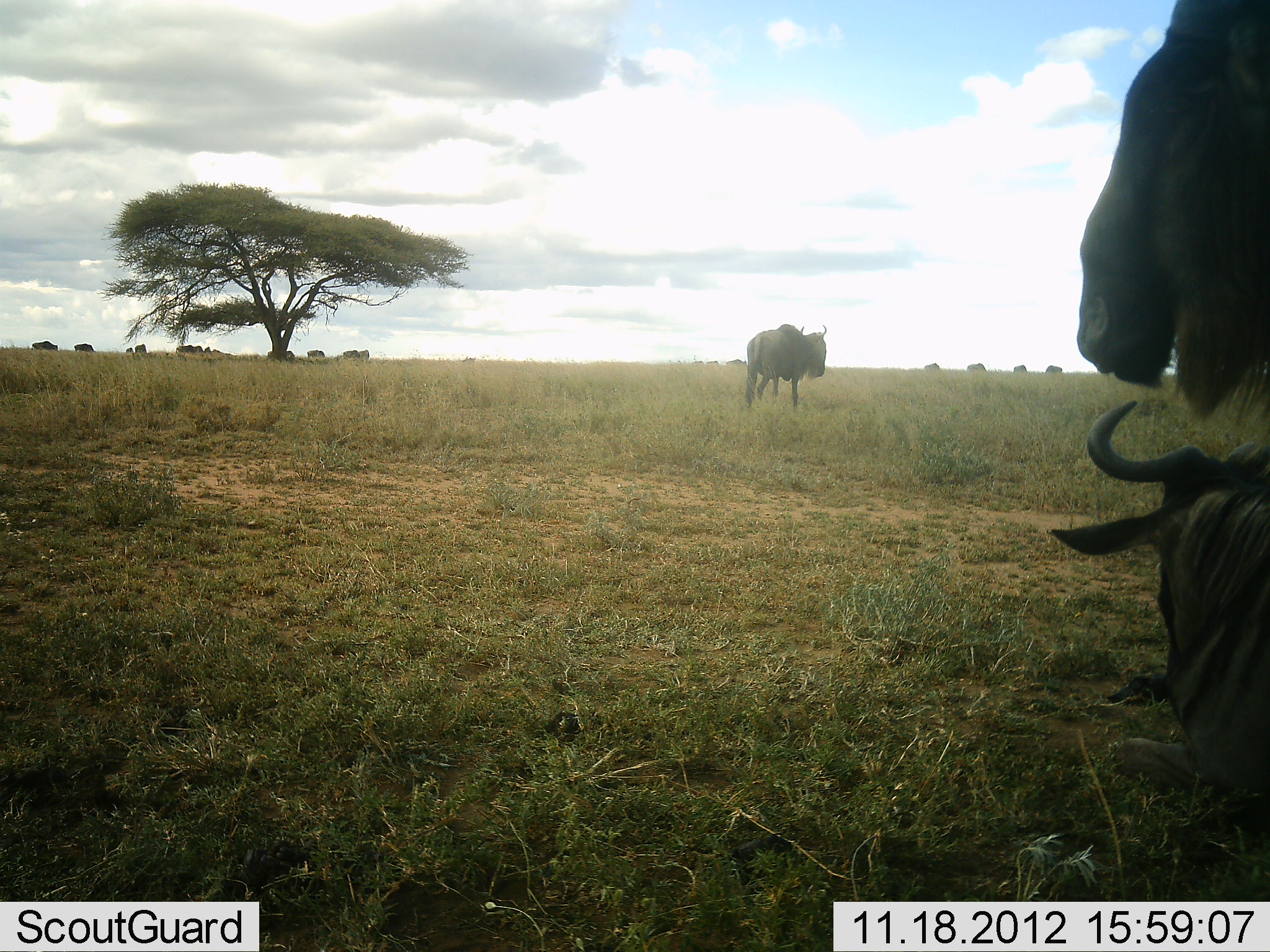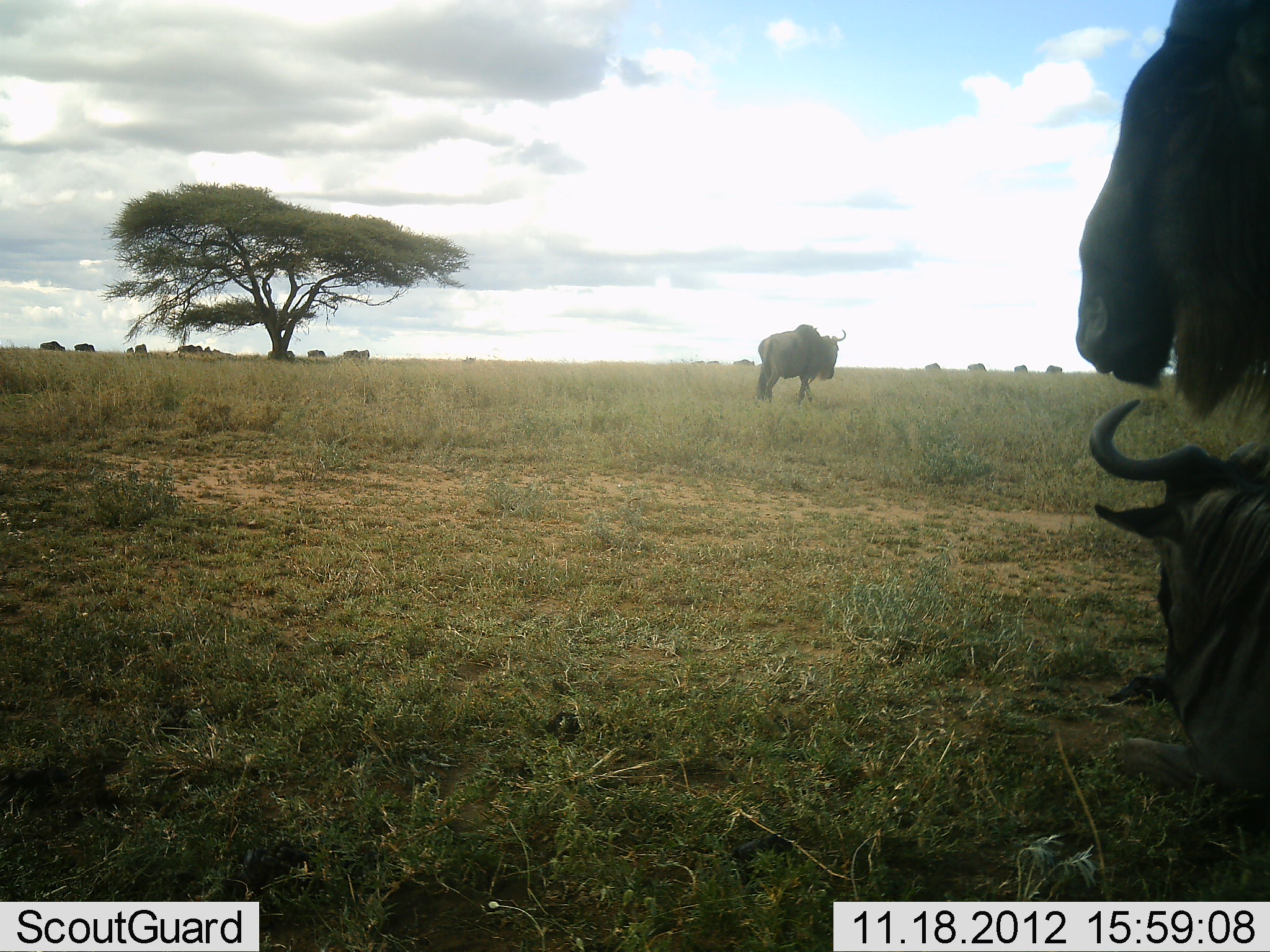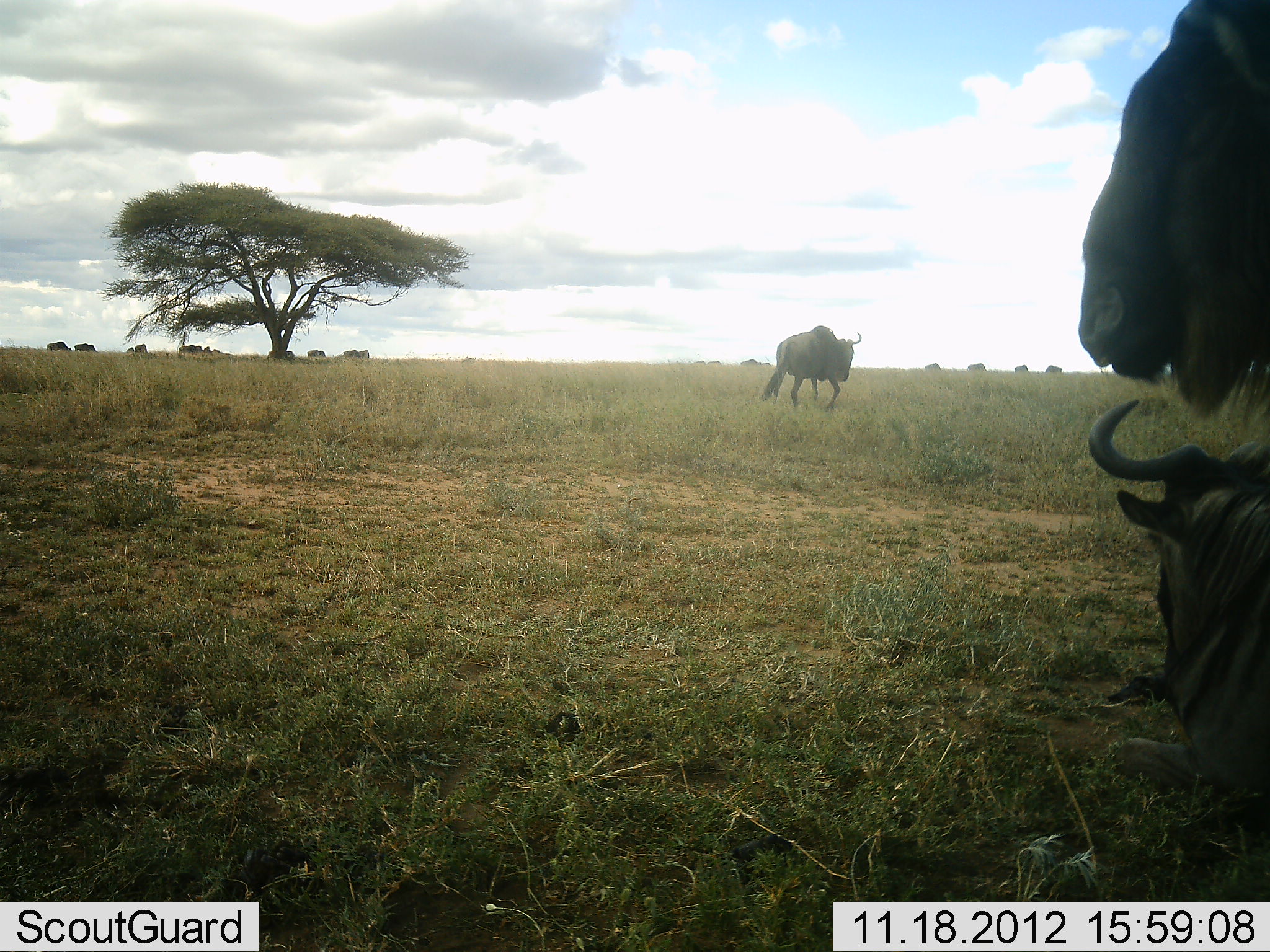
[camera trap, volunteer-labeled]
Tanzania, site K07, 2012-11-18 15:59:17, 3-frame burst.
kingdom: Animalia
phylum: Chordata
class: Mammalia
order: Artiodactyla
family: Bovidae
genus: Connochaetes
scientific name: Connochaetes taurinus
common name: blue wildebeest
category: wildebeest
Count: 11-50.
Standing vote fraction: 82%.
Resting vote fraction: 82%.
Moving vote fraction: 73%.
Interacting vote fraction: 0%.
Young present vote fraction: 0%.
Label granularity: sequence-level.